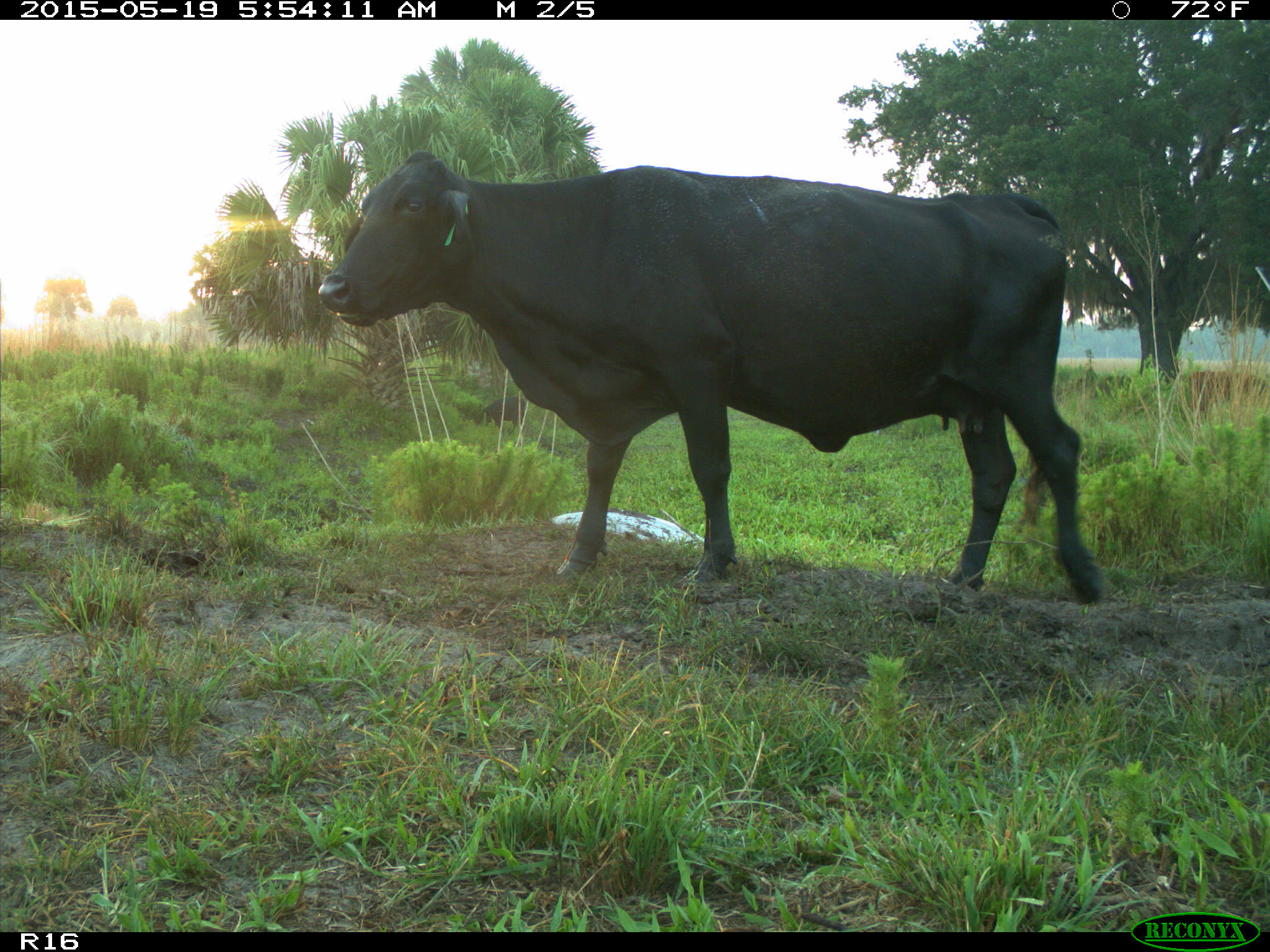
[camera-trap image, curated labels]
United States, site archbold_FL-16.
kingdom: Animalia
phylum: Chordata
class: Mammalia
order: Artiodactyla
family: Suidae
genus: Sus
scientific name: Sus scrofa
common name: wild boar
Sus scrofa (wild boar).